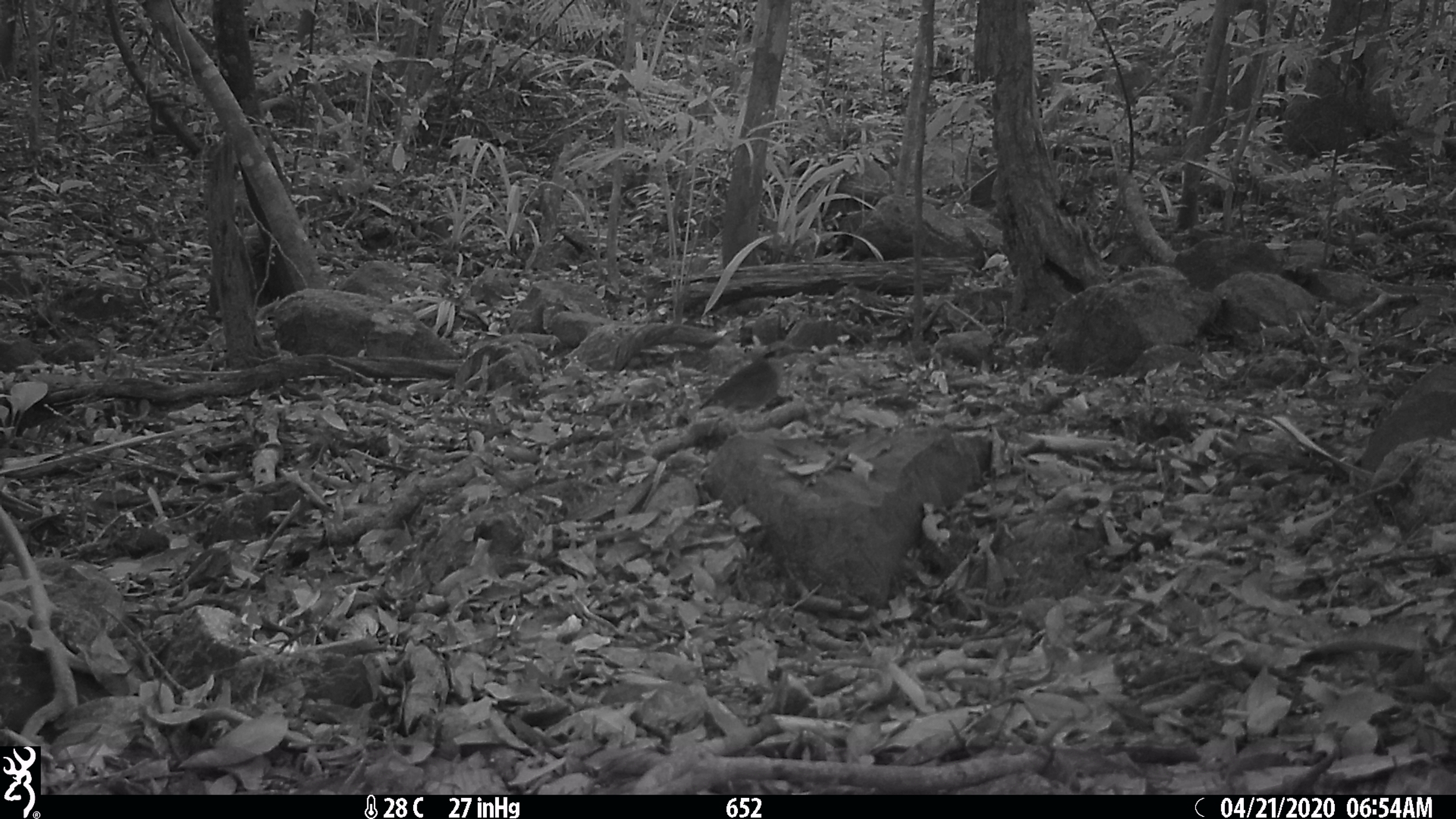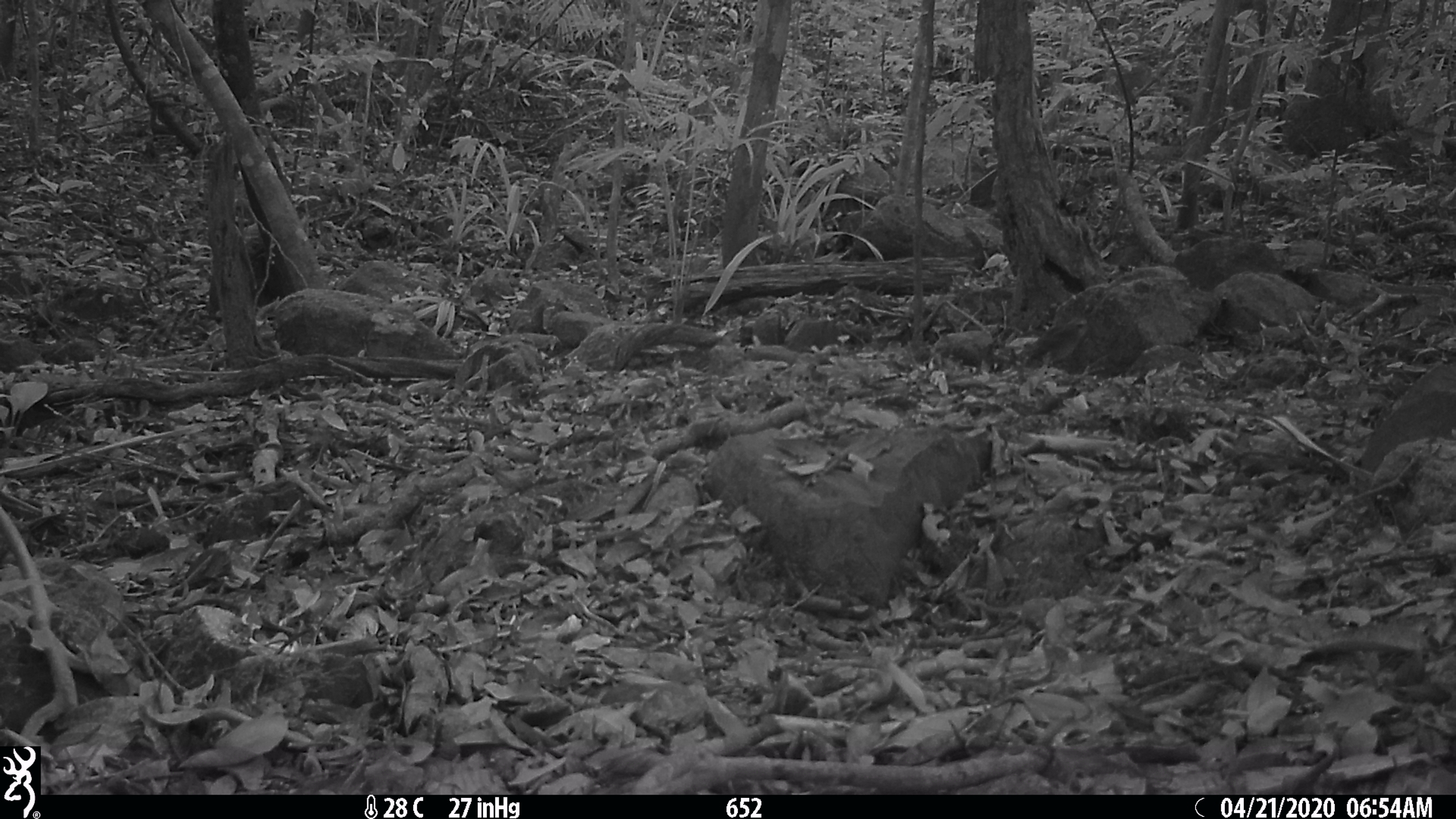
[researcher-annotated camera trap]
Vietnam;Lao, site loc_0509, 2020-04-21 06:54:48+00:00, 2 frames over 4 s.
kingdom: Animalia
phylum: Chordata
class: Aves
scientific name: Aves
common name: bird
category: unidentified bird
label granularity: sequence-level